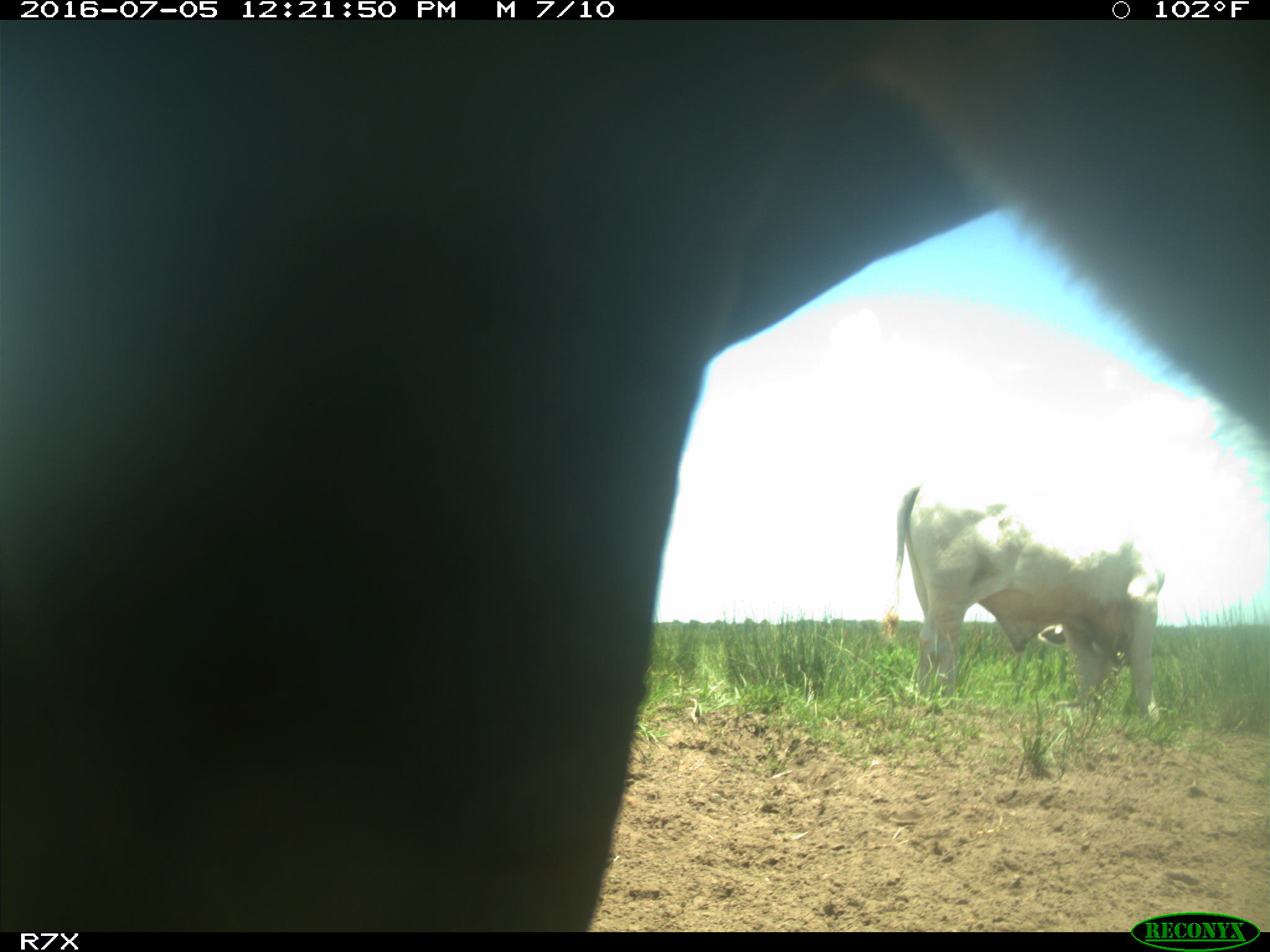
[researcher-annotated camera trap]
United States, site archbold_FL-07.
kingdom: Animalia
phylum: Chordata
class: Mammalia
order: Artiodactyla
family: Bovidae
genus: Bos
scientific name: Bos taurus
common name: domestic cow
Bos taurus (domestic cow).